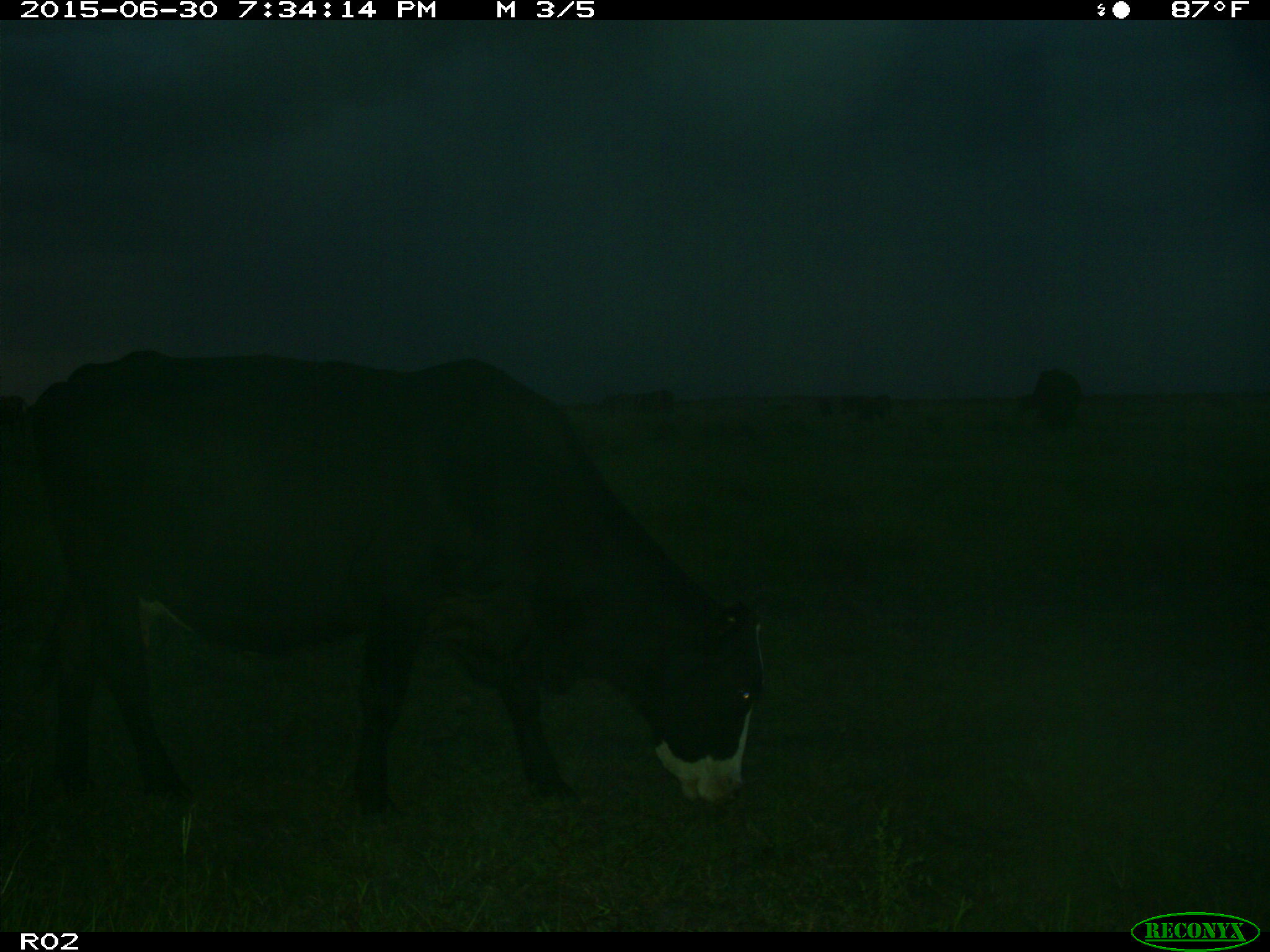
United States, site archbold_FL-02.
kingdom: Animalia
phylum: Chordata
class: Mammalia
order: Artiodactyla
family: Bovidae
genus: Bos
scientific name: Bos taurus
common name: domestic cow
Bos taurus (domestic cow).